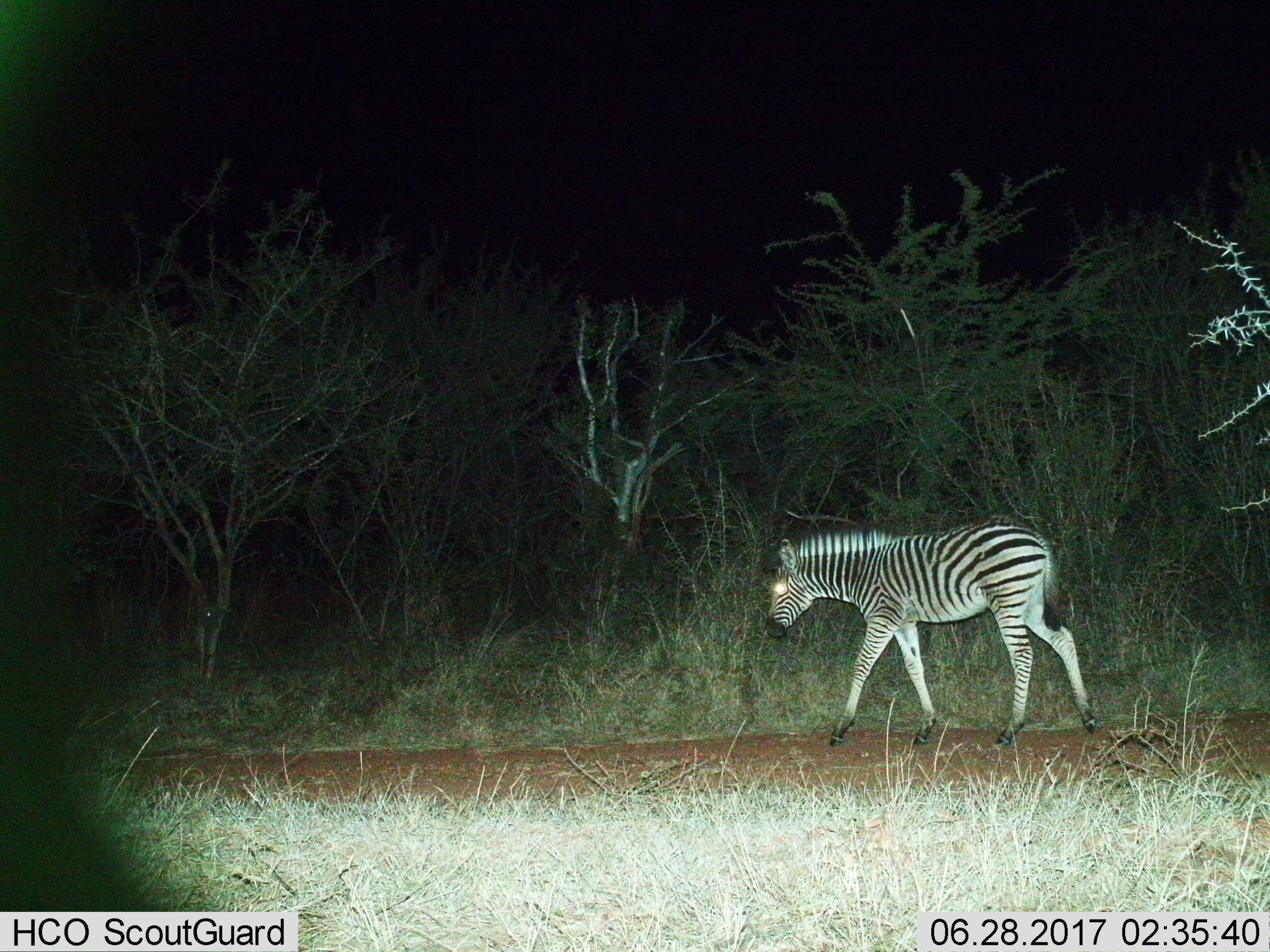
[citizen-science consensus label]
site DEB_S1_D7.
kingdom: Animalia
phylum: Chordata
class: Mammalia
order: Perissodactyla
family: Equidae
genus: Equus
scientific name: Equus quagga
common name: plains zebra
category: zebraplains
Zebraplains (plains zebra) (Equus quagga), count 1. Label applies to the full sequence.